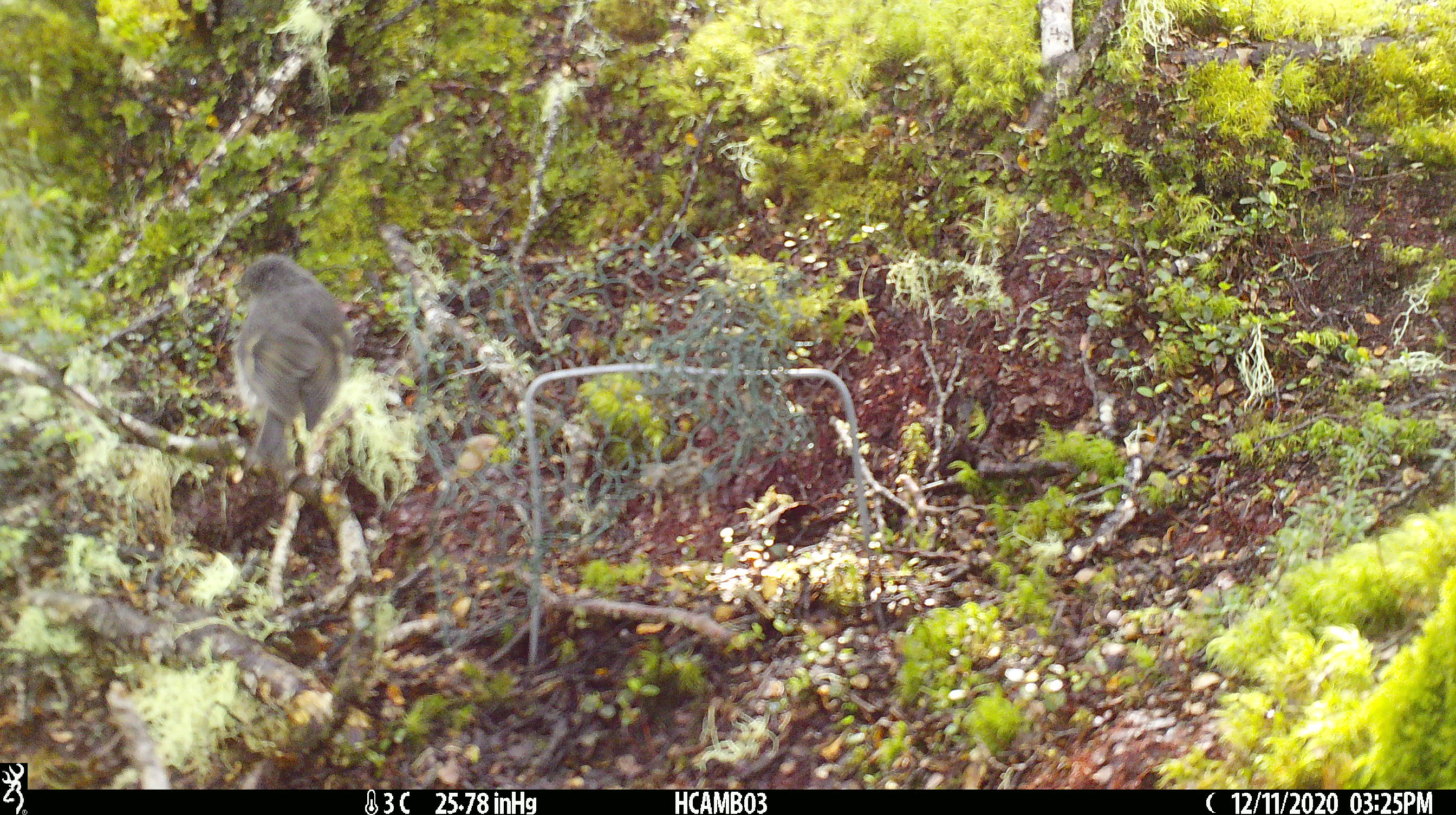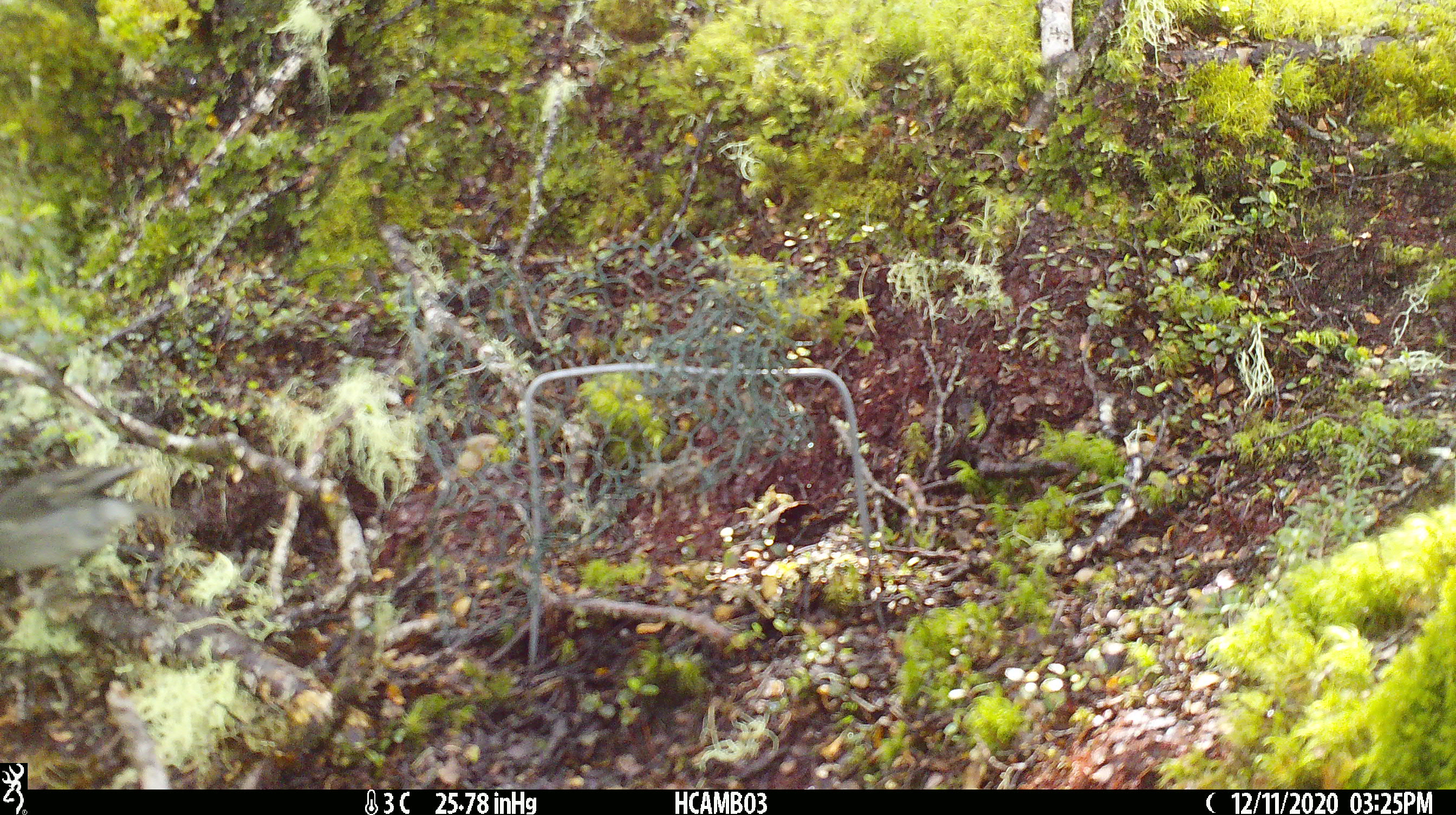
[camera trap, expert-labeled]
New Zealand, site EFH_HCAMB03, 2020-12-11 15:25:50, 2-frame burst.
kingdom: Animalia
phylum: Chordata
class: Aves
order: Passeriformes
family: Petroicidae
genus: Petroica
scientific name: Petroica australis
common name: new zealand robin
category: robin